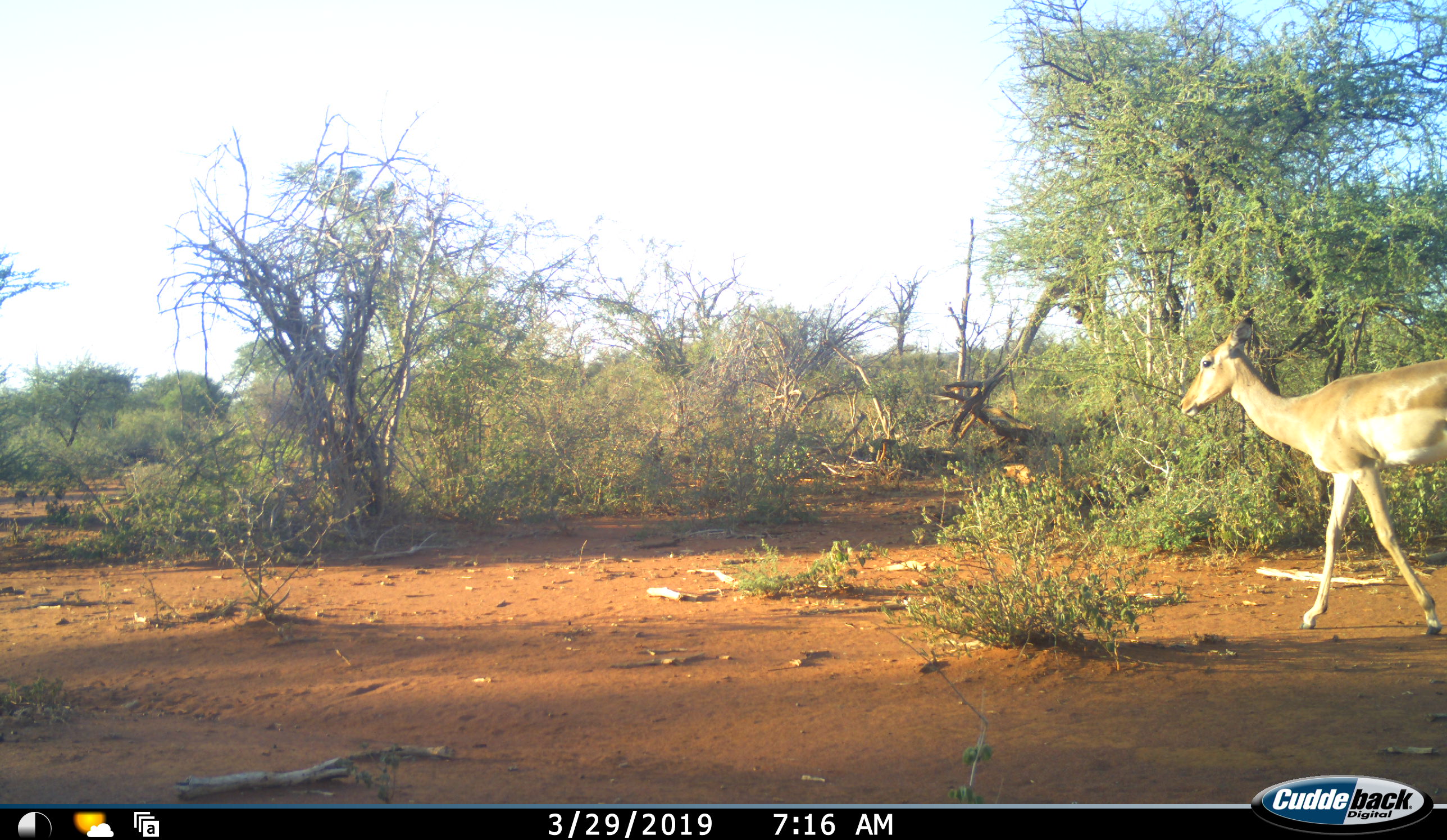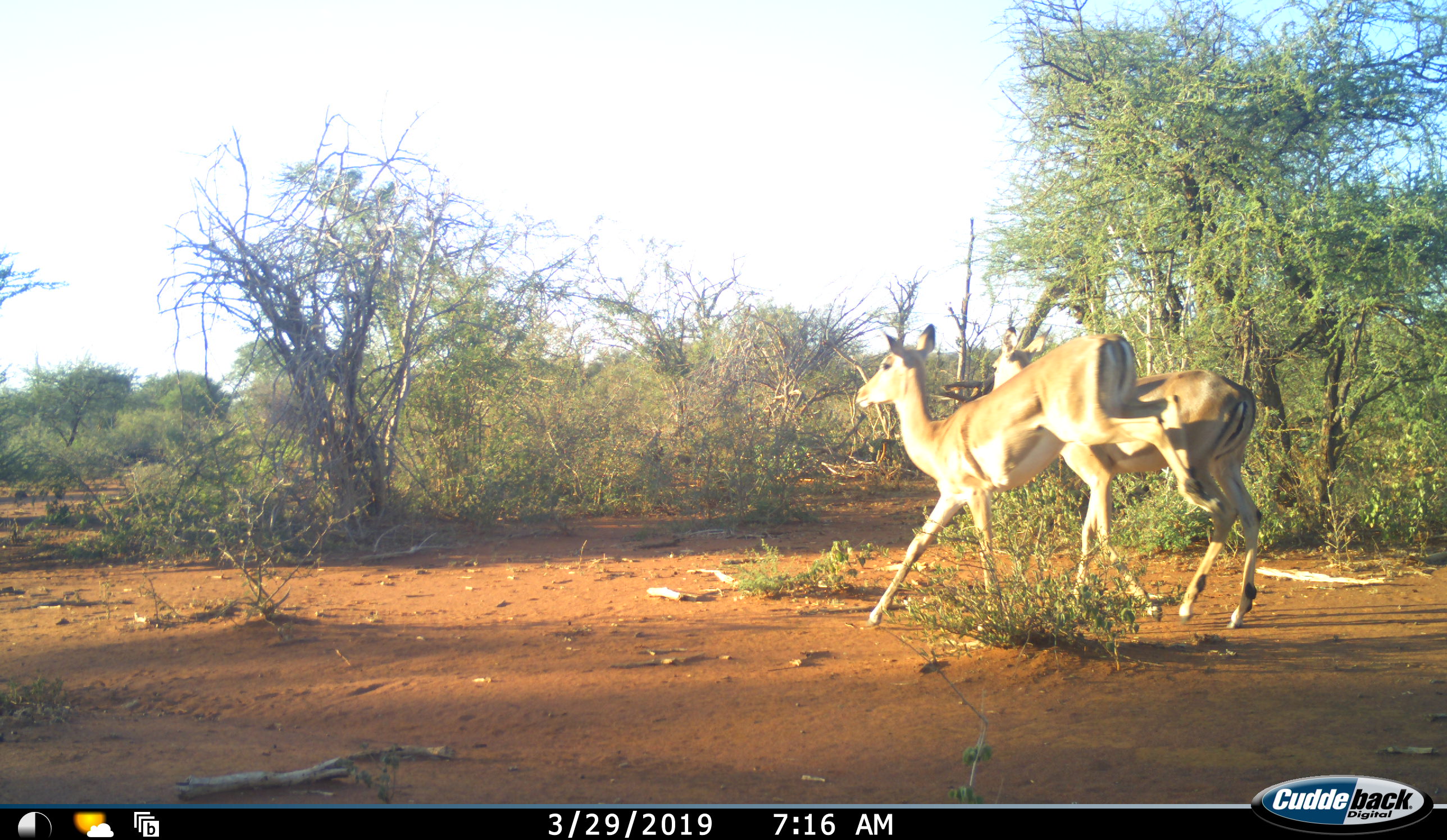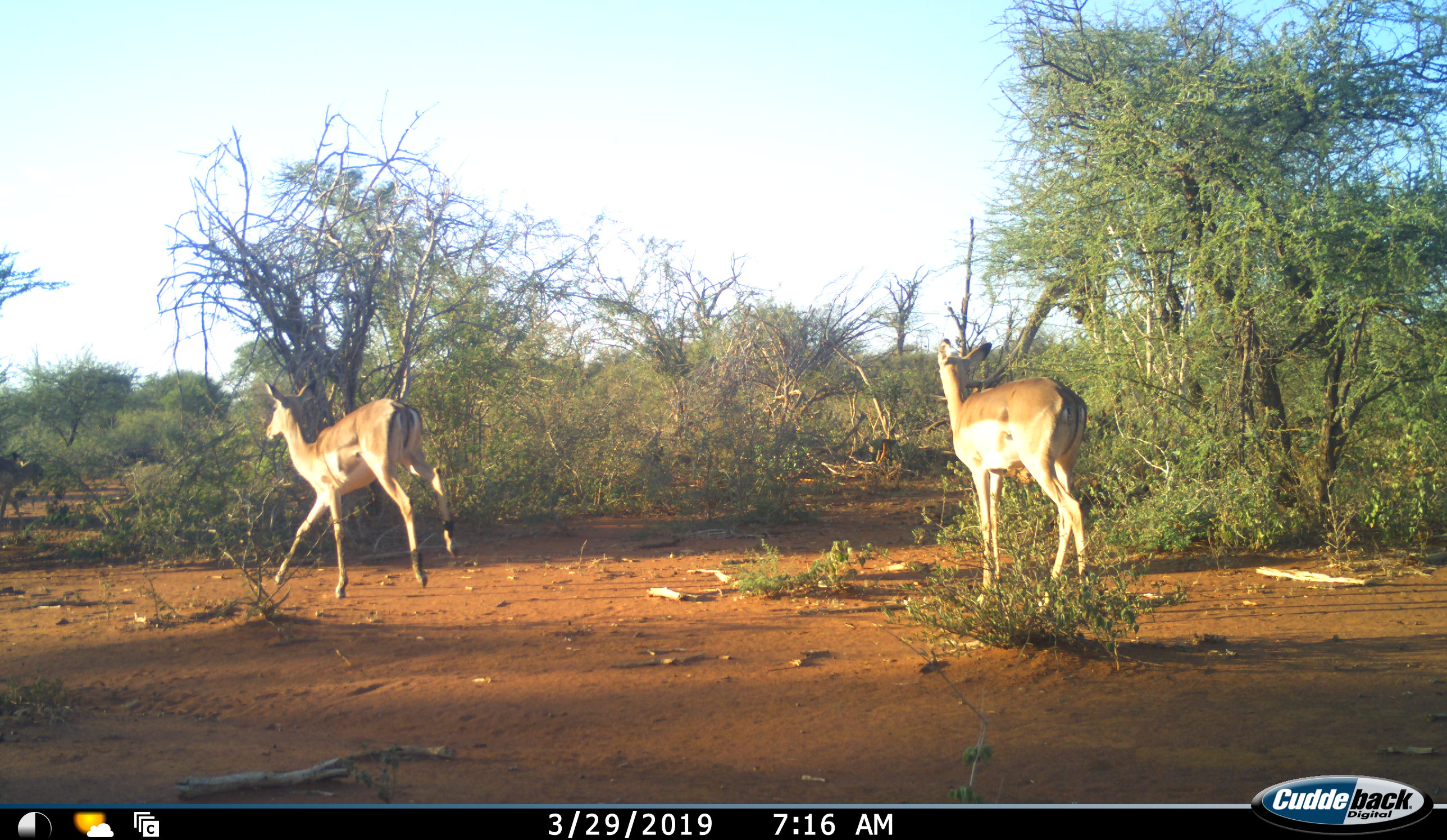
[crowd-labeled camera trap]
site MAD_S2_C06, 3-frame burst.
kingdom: Animalia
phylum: Chordata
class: Mammalia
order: Artiodactyla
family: Bovidae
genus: Aepyceros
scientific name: Aepyceros melampus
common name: impala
Impala (Aepyceros melampus), count 2. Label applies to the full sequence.